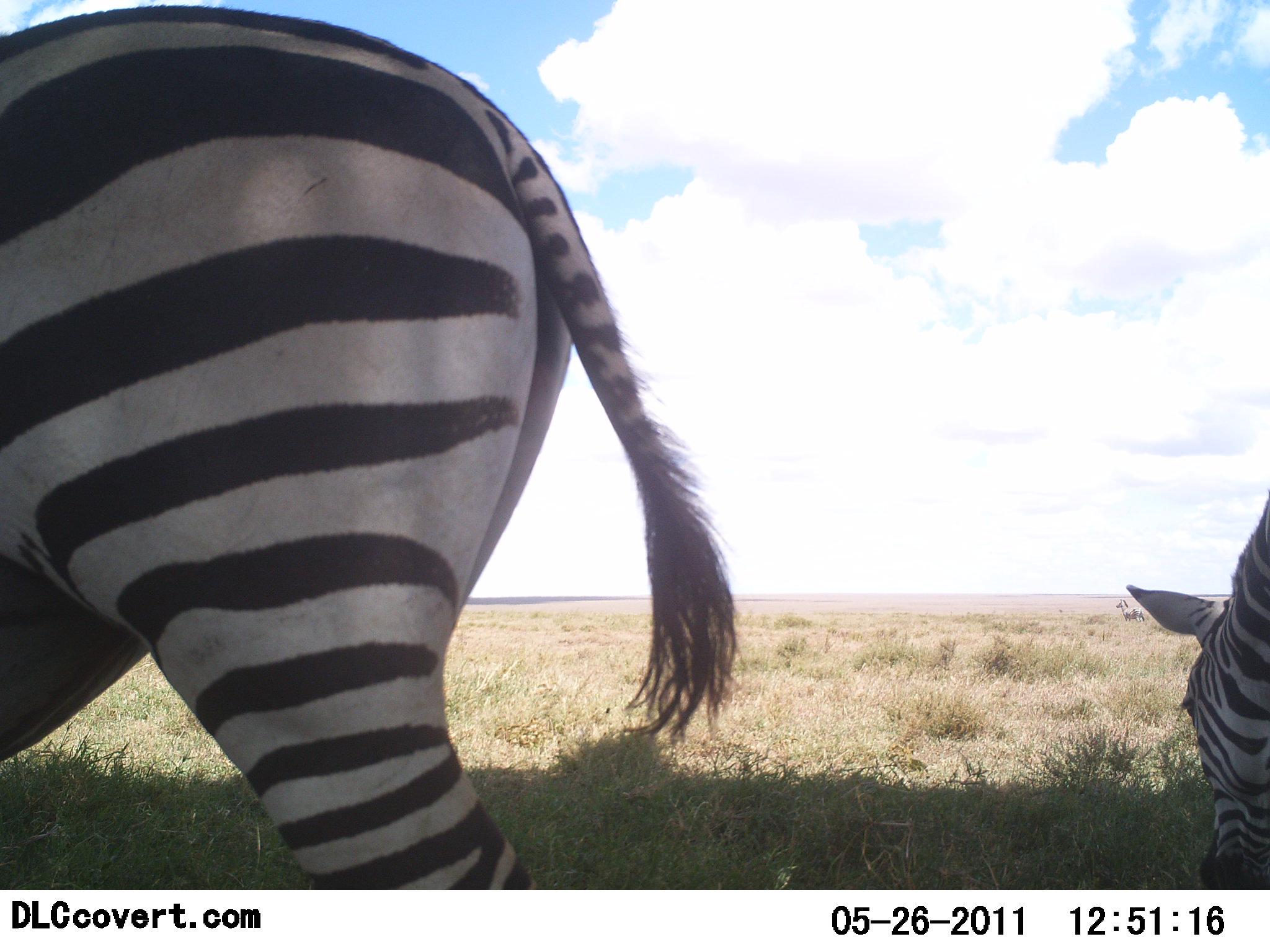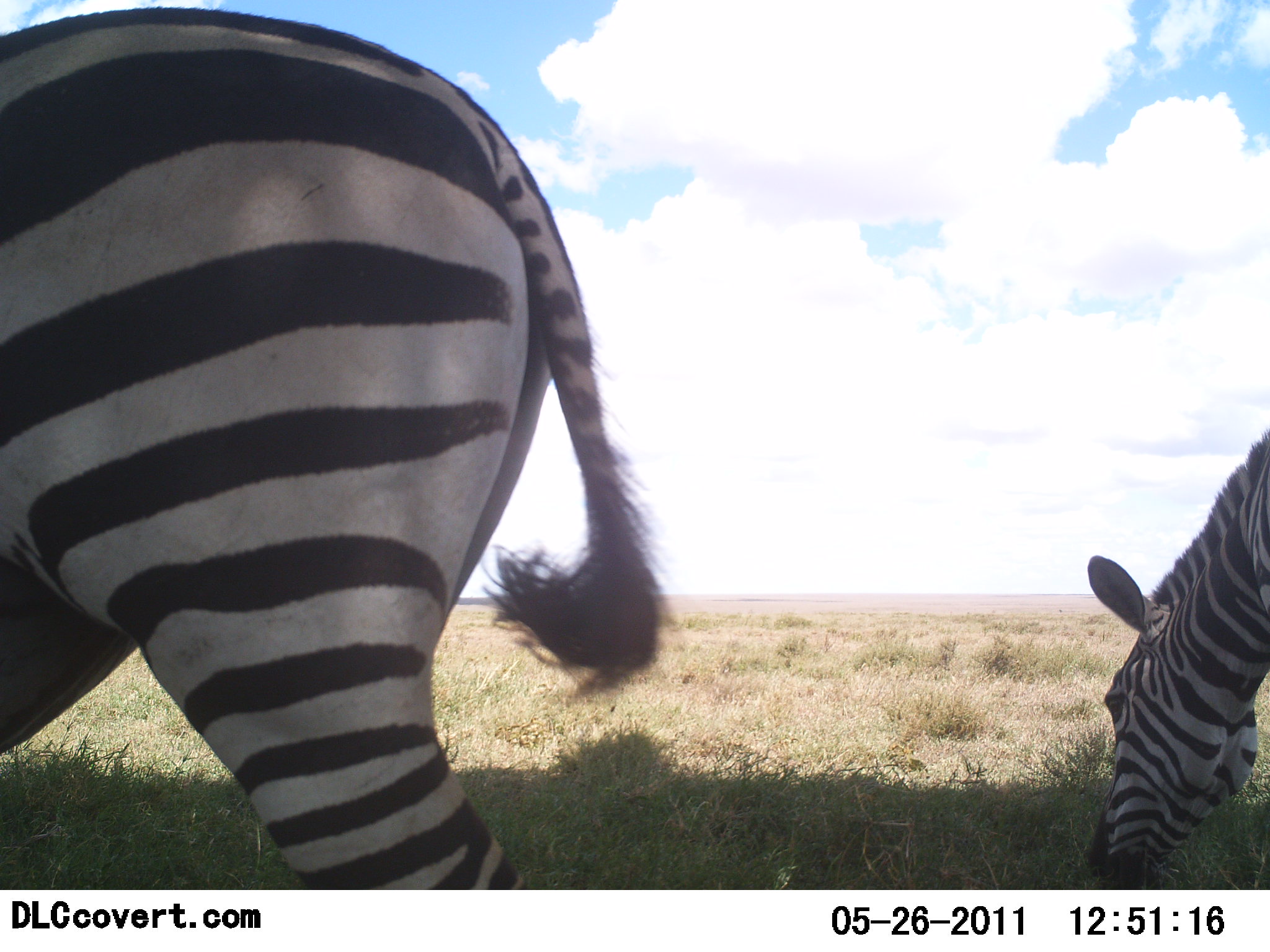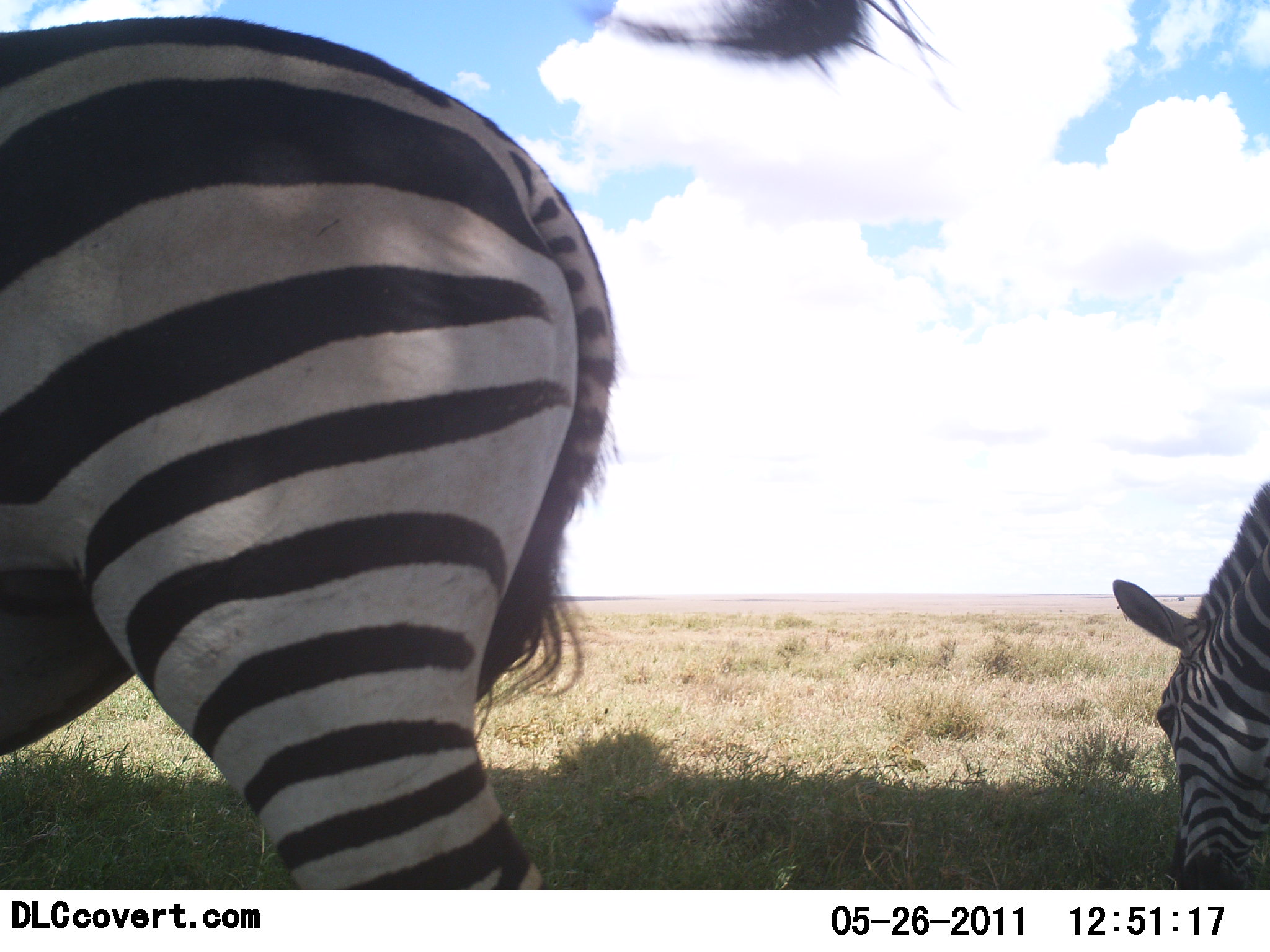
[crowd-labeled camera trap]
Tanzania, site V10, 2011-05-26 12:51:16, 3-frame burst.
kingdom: Animalia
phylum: Chordata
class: Mammalia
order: Perissodactyla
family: Equidae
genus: Equus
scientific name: Equus quagga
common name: plains zebra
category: zebra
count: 3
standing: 27%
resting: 9%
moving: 0%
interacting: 0%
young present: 0%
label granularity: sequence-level